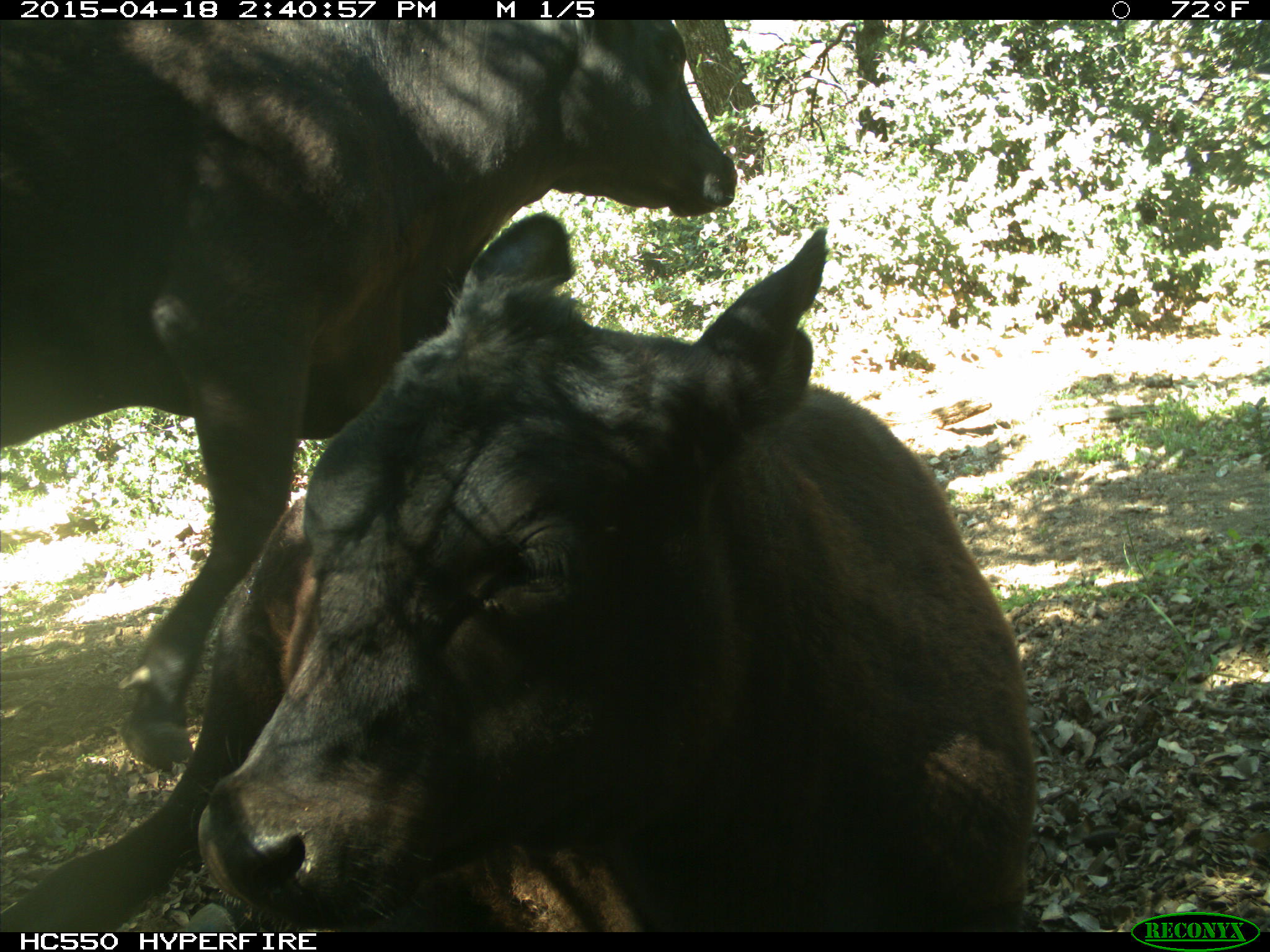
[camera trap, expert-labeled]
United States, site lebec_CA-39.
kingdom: Animalia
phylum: Chordata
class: Mammalia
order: Artiodactyla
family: Bovidae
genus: Bos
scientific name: Bos taurus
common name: domestic cow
Bos taurus (domestic cow).